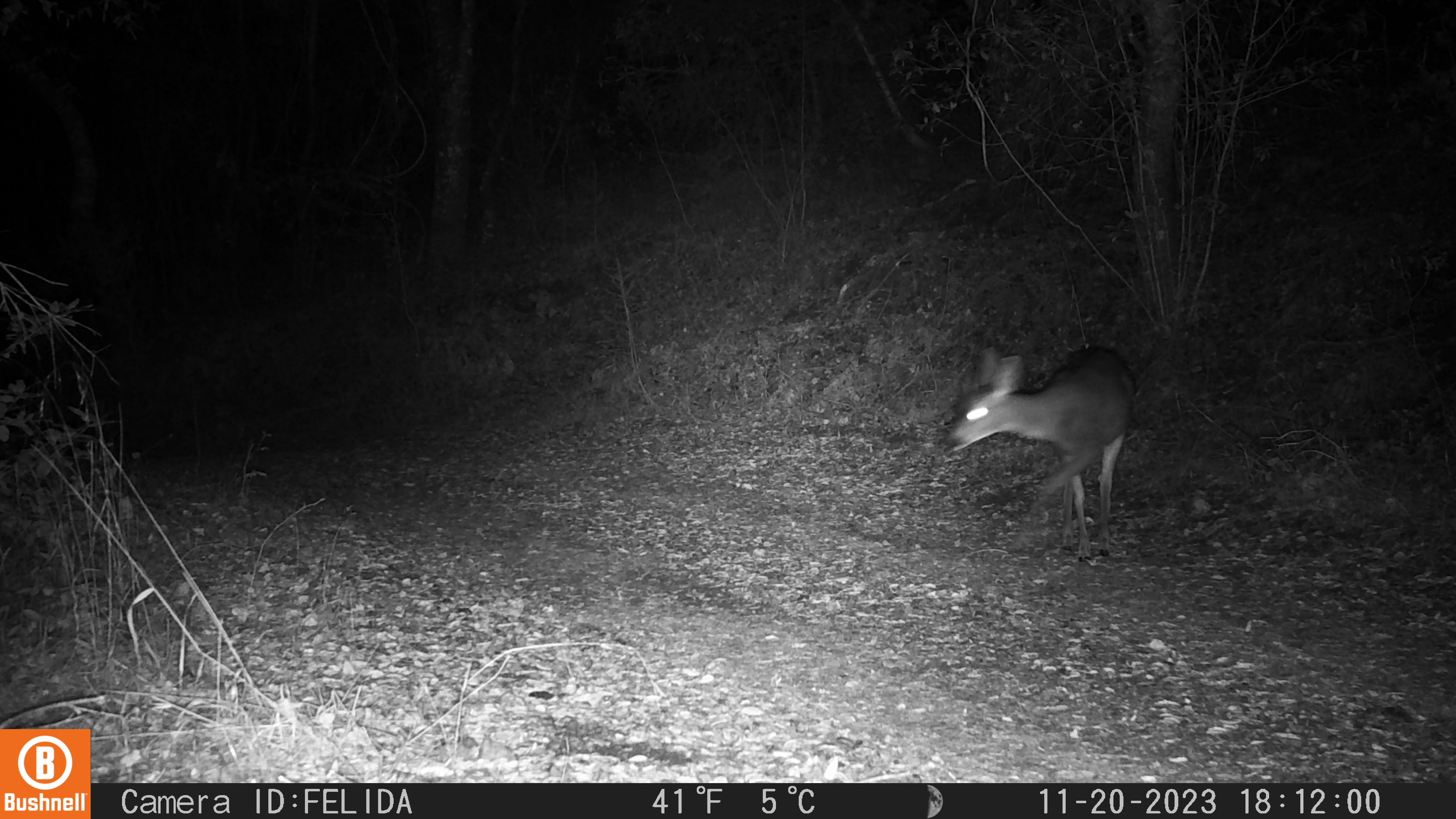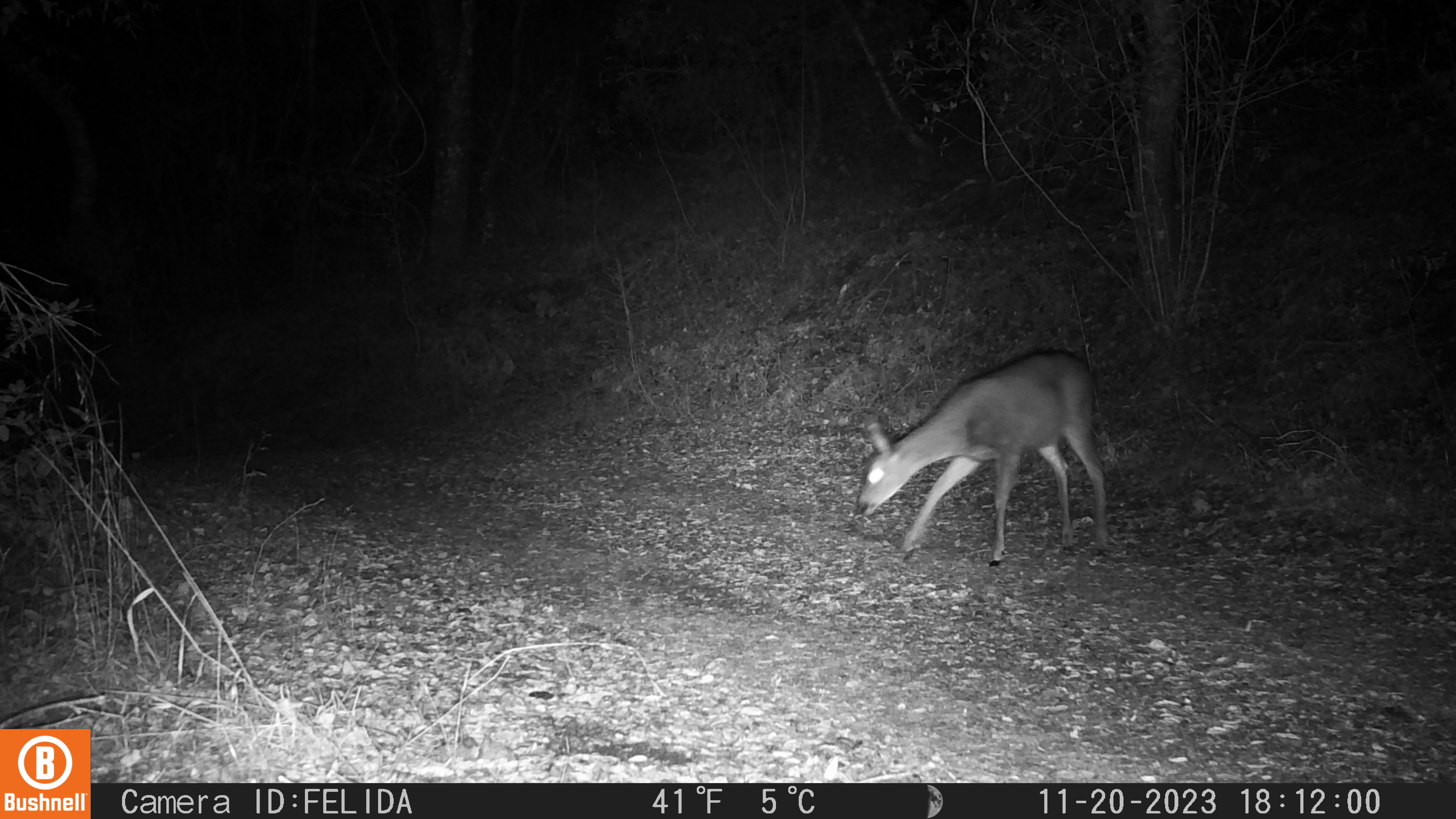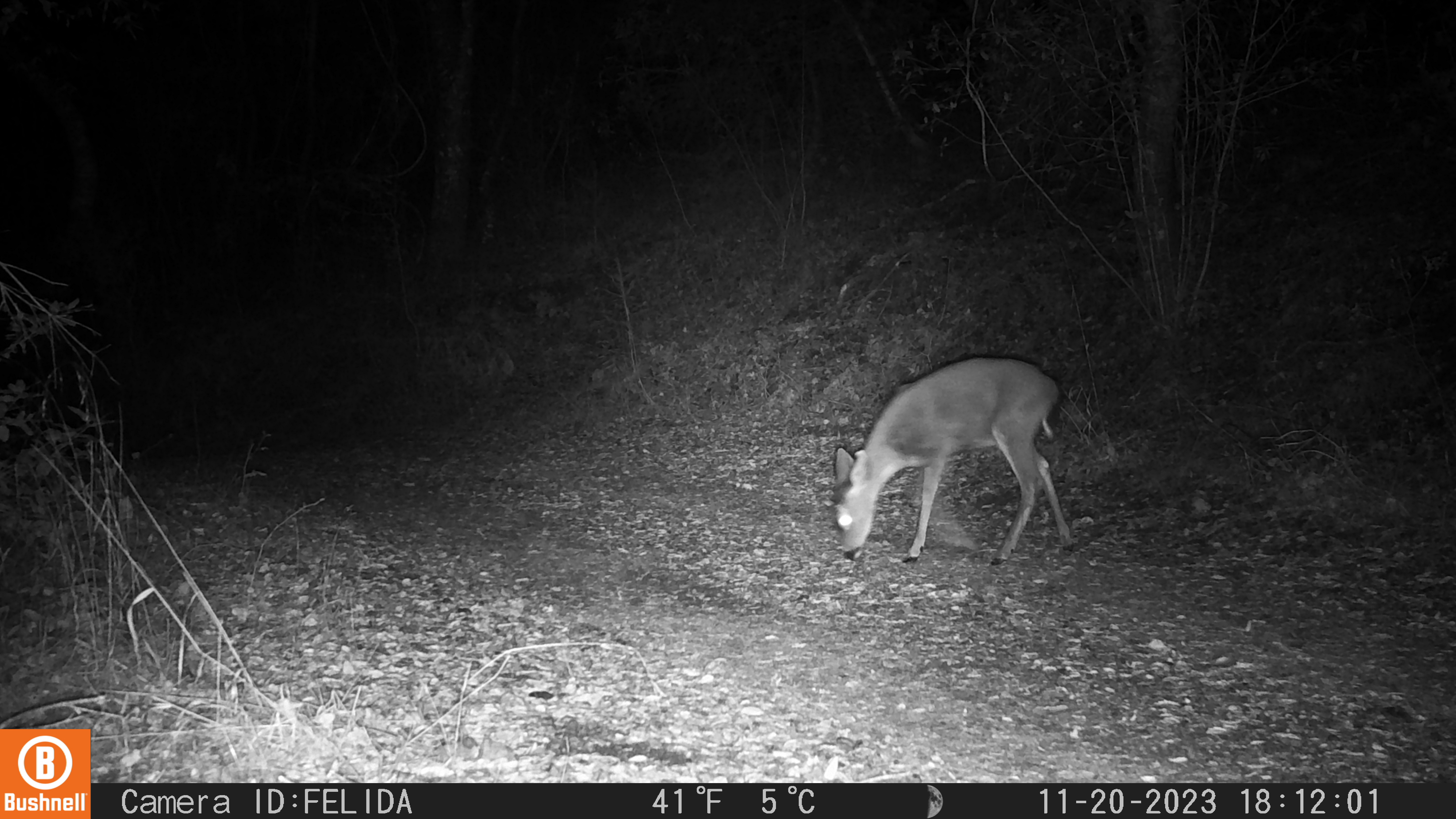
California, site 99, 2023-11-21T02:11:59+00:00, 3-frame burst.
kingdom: Animalia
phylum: Chordata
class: Mammalia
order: Artiodactyla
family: Cervidae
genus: Odocoileus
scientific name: Odocoileus hemionus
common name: mule deer